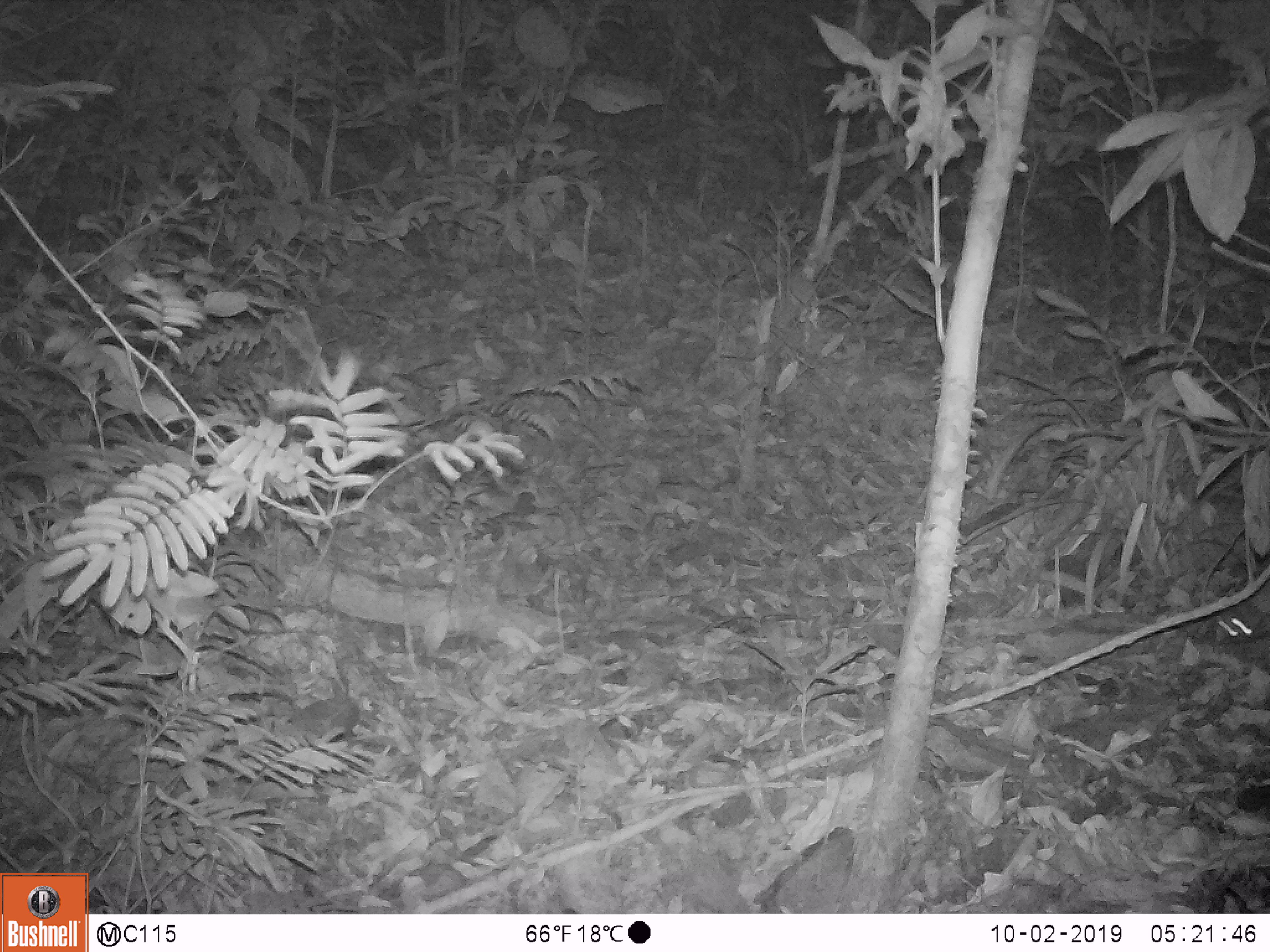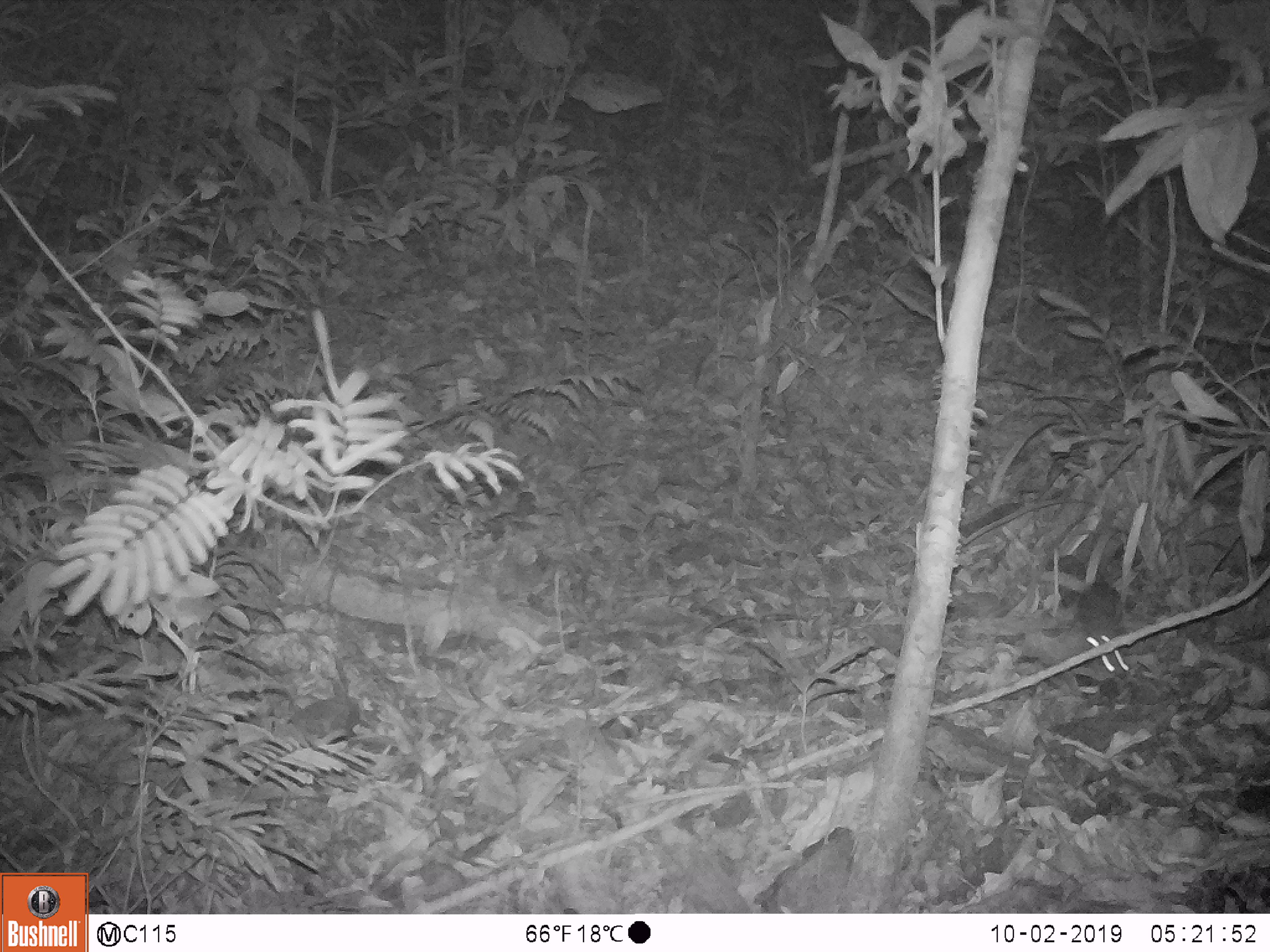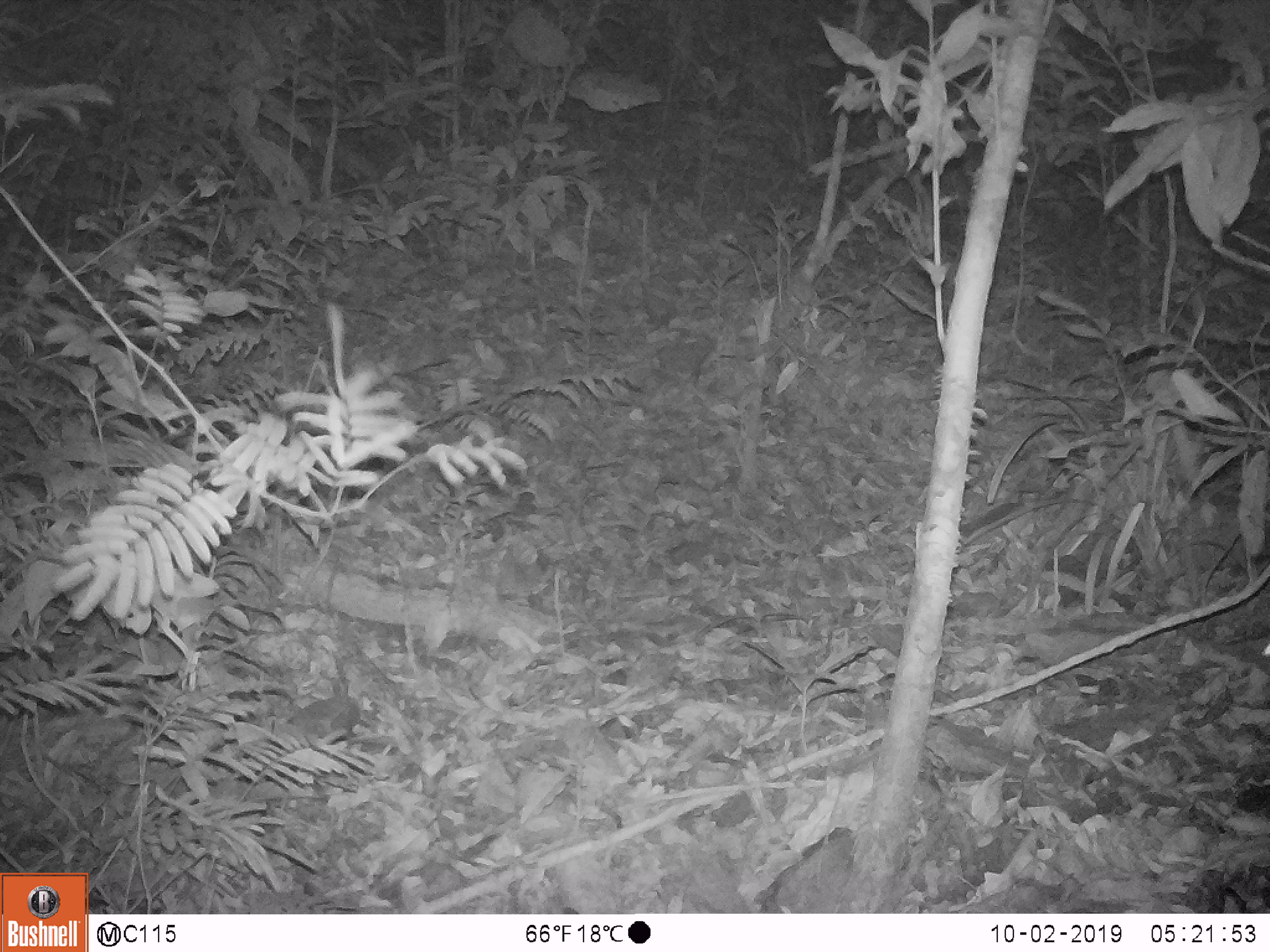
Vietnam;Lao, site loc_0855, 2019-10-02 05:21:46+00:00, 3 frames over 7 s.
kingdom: Animalia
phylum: Chordata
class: Mammalia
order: Rodentia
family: Muridae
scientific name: Muridae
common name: old-world mice and rats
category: unidentified murid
Unidentified murid (old-world mice and rats) (Muridae). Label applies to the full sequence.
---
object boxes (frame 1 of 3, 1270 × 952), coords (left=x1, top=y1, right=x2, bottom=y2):
unidentified murid: (left=1213, top=605, right=1270, bottom=642)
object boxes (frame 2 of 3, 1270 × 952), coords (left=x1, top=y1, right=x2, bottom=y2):
unidentified murid: (left=1076, top=578, right=1133, bottom=680)